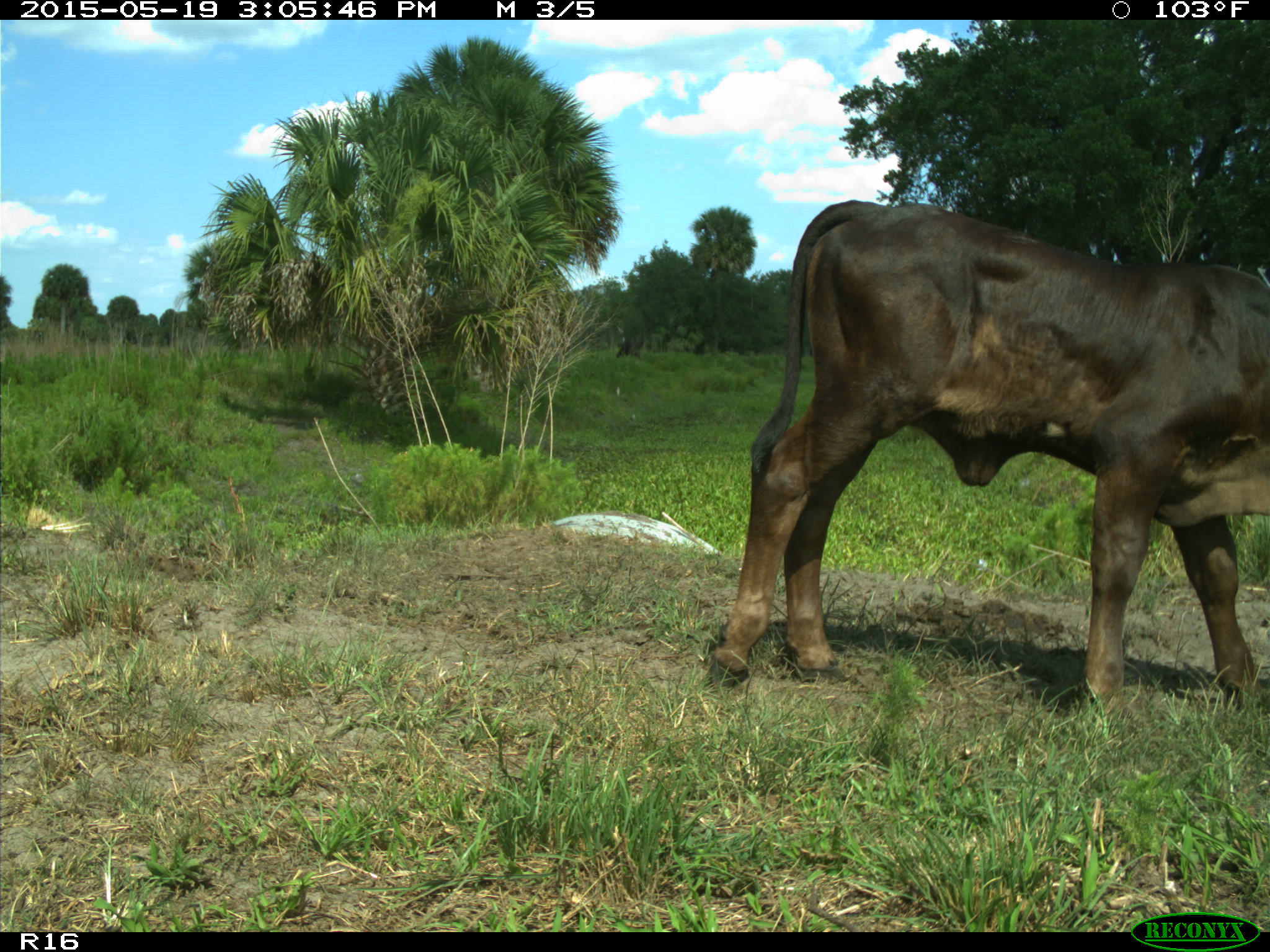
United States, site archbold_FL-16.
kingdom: Animalia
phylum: Chordata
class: Mammalia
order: Artiodactyla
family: Bovidae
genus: Bos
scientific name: Bos taurus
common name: domestic cow